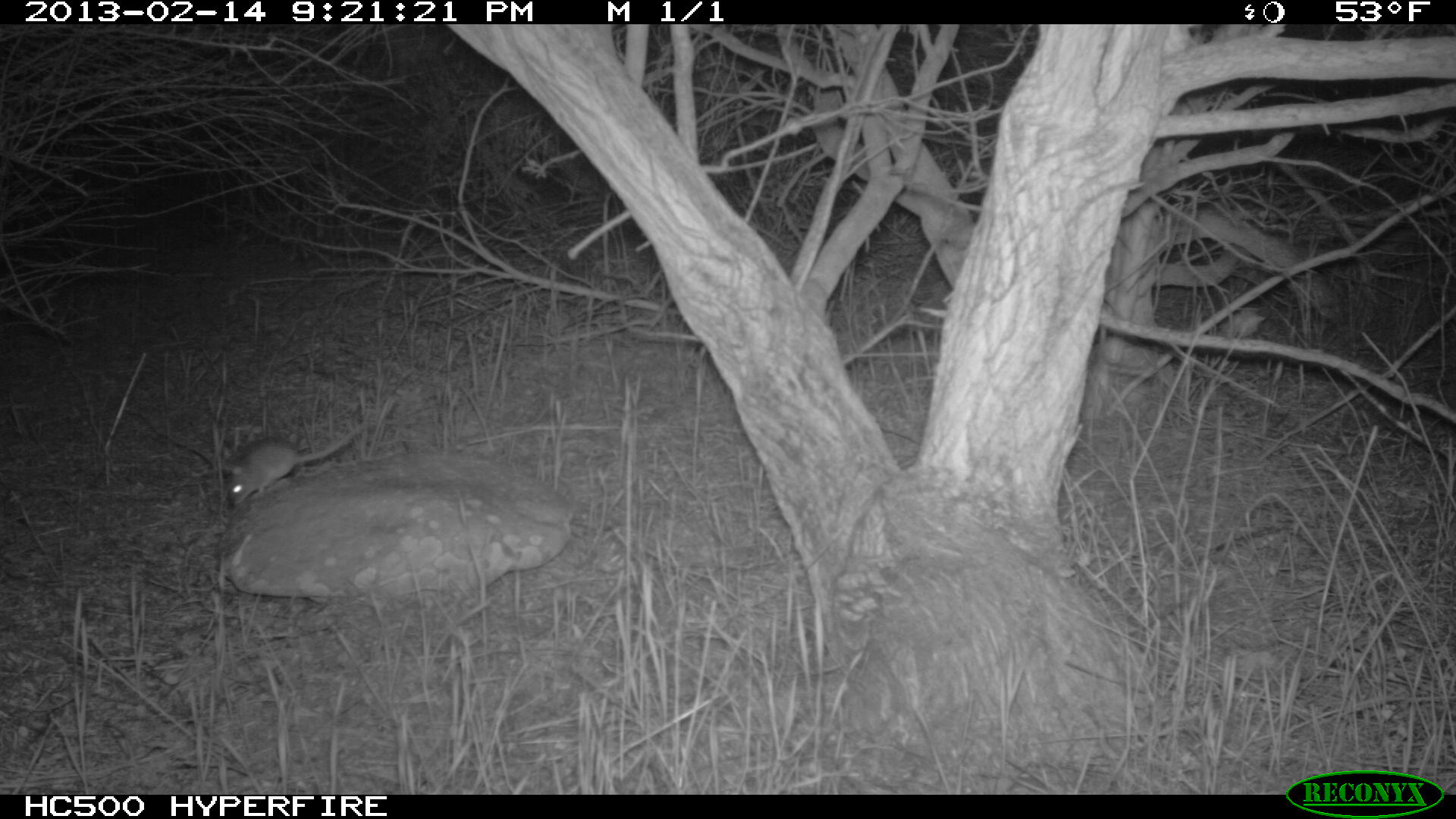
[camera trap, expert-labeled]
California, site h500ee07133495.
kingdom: Animalia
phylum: Chordata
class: Mammalia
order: Rodentia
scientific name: Rodentia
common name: rodent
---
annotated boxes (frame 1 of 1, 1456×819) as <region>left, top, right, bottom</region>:
rodent: <region>226, 425, 362, 507</region>